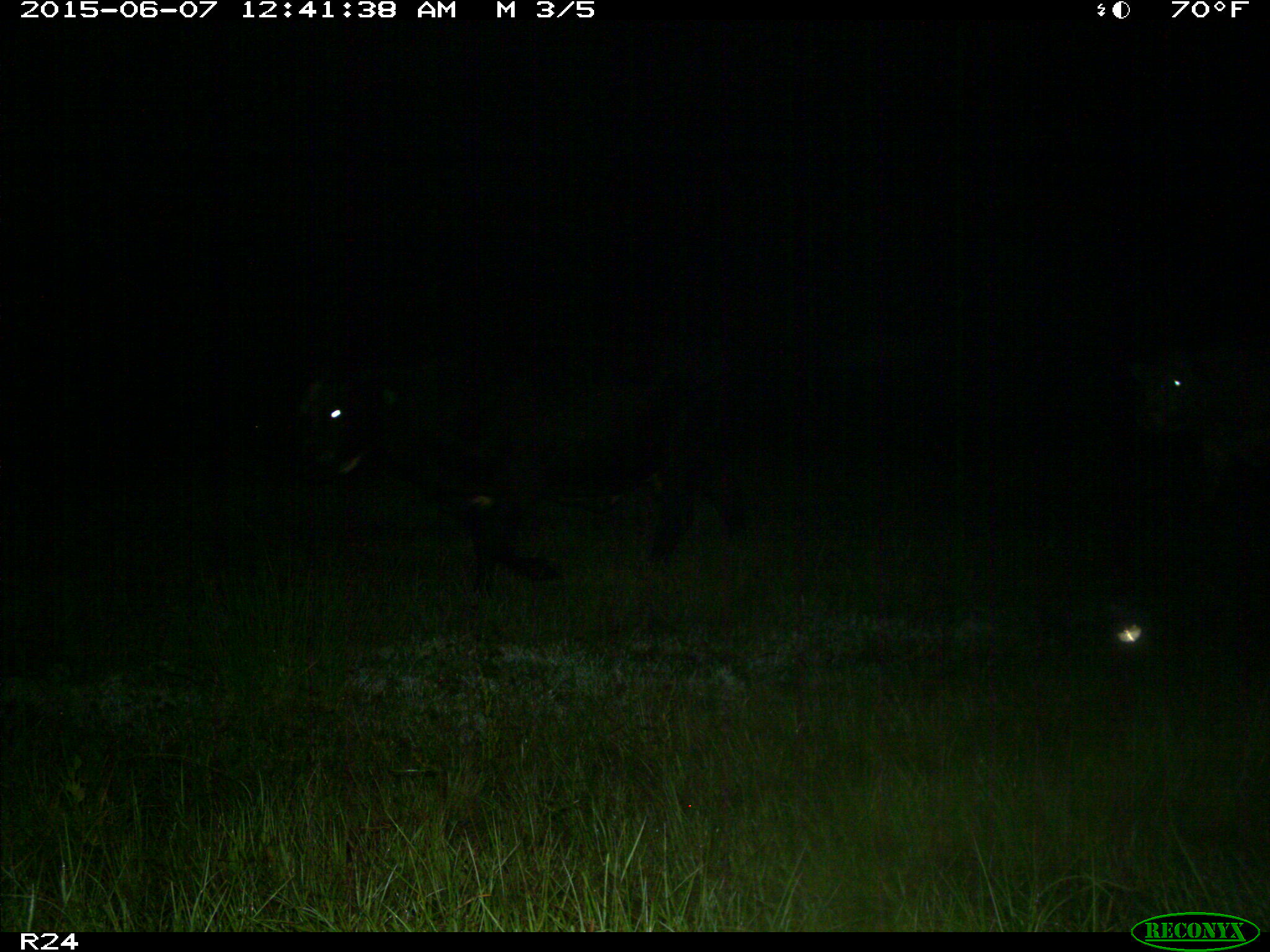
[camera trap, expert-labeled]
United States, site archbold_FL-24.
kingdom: Animalia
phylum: Chordata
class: Mammalia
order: Artiodactyla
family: Bovidae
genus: Bos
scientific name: Bos taurus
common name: domestic cow